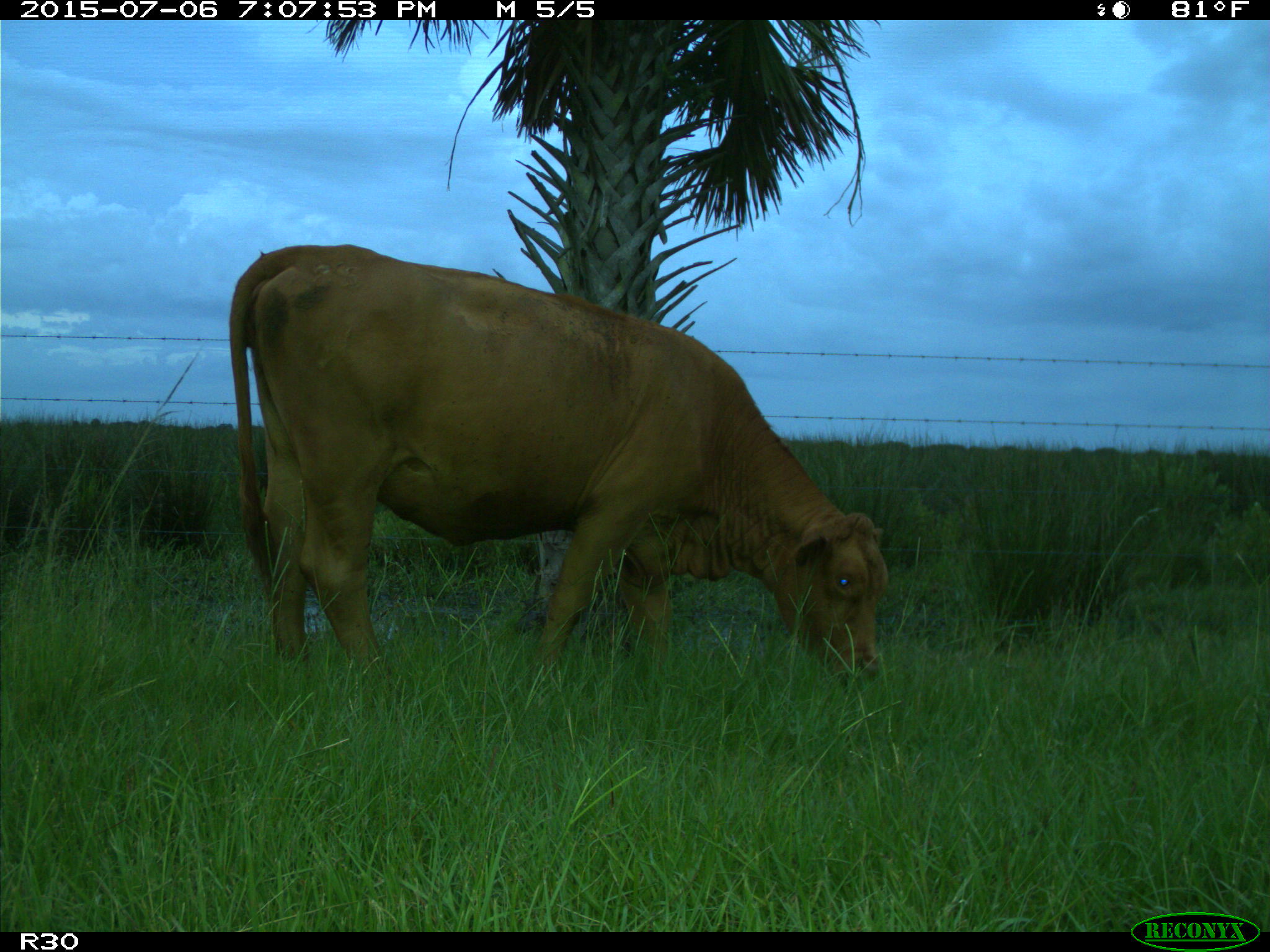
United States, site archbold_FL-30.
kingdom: Animalia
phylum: Chordata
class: Mammalia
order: Artiodactyla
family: Bovidae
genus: Bos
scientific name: Bos taurus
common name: domestic cow